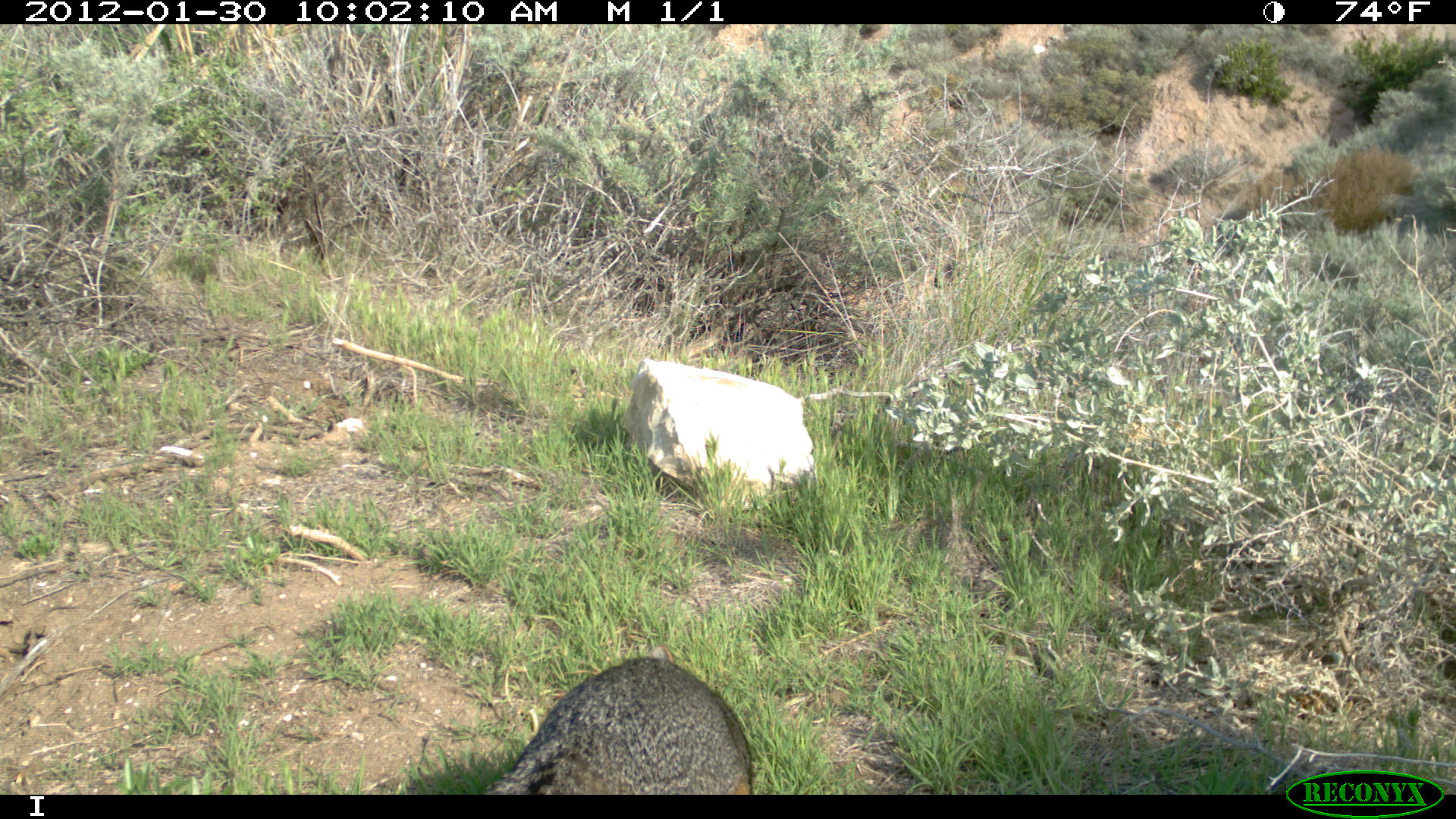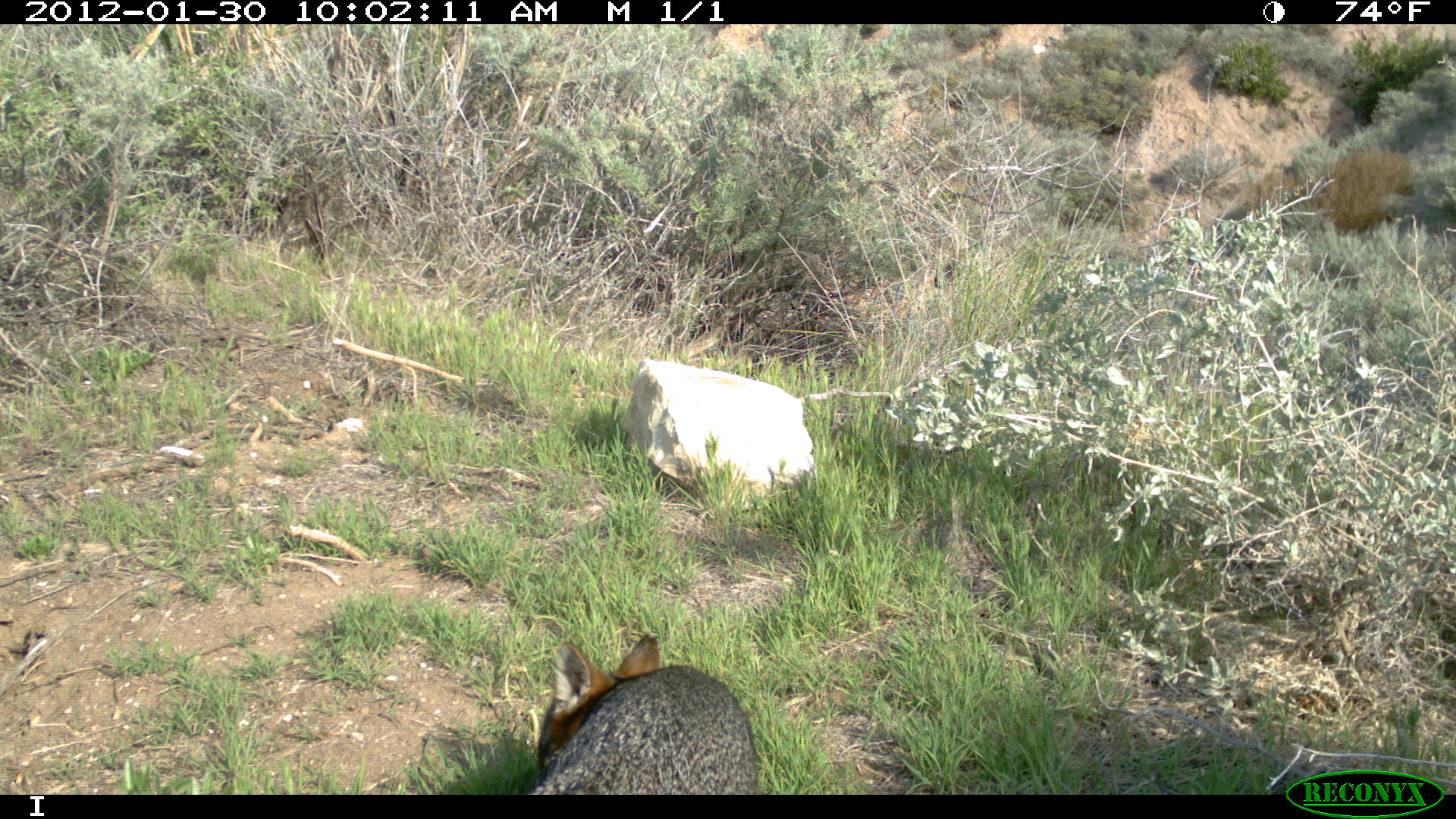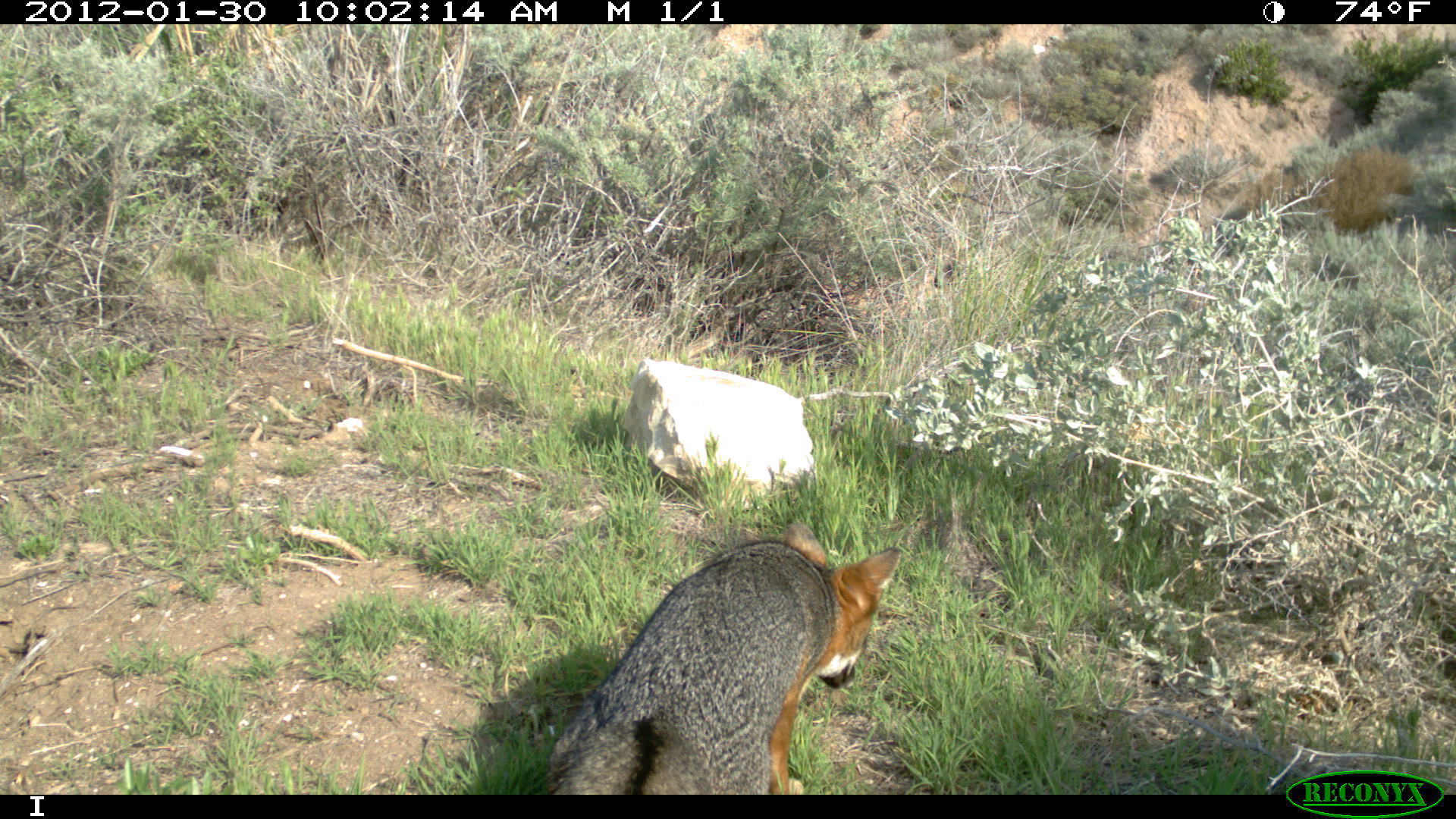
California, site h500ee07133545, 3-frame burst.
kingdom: Animalia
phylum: Chordata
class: Mammalia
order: Carnivora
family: Canidae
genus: Urocyon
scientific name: Urocyon littoralis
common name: island fox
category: fox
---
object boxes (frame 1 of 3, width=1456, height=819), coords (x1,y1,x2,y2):
fox: (479,645,754,794)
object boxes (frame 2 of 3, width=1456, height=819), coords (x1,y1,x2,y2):
fox: (526,632,758,795)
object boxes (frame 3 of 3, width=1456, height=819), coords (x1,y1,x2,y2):
fox: (544,521,900,794)